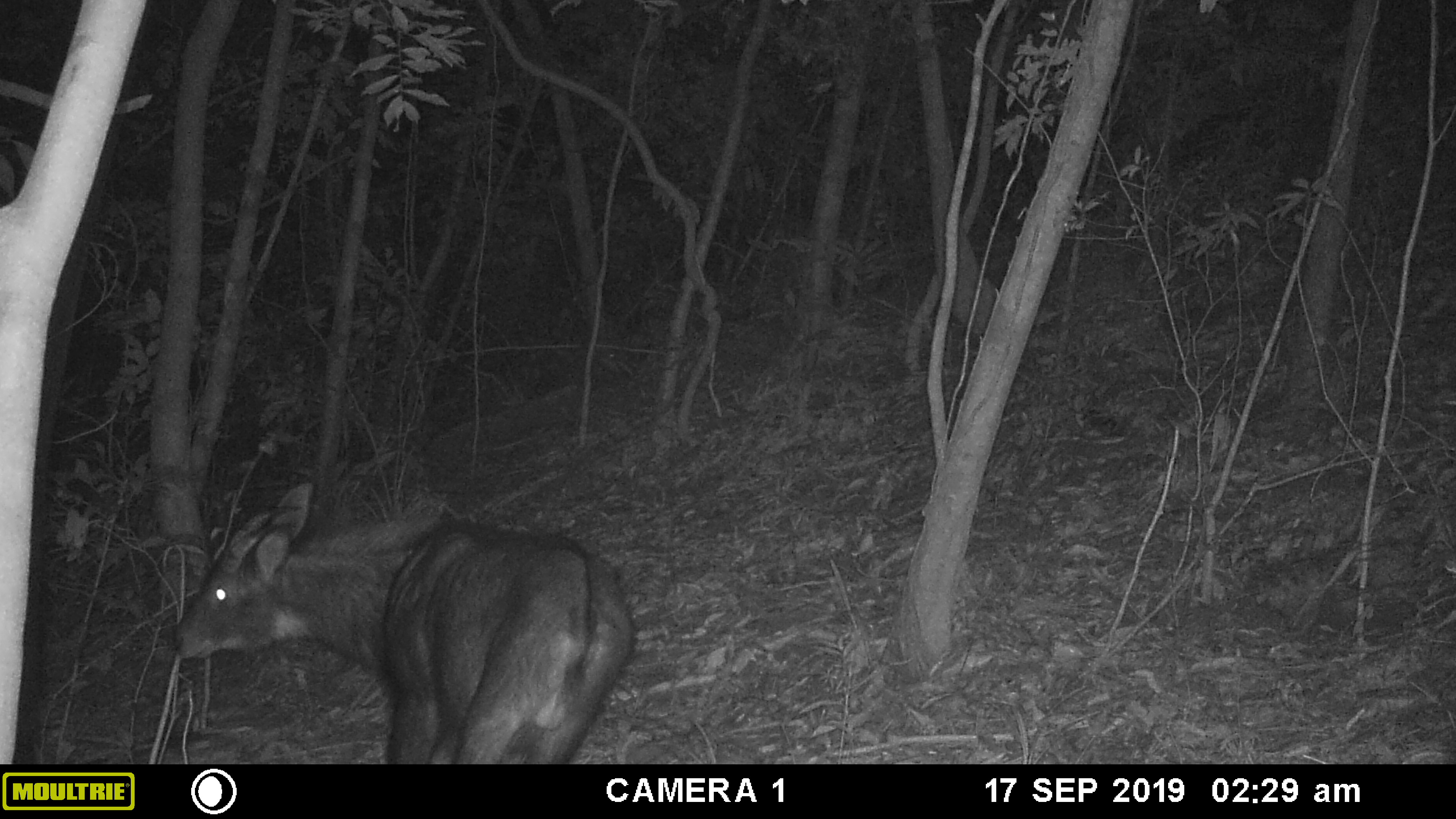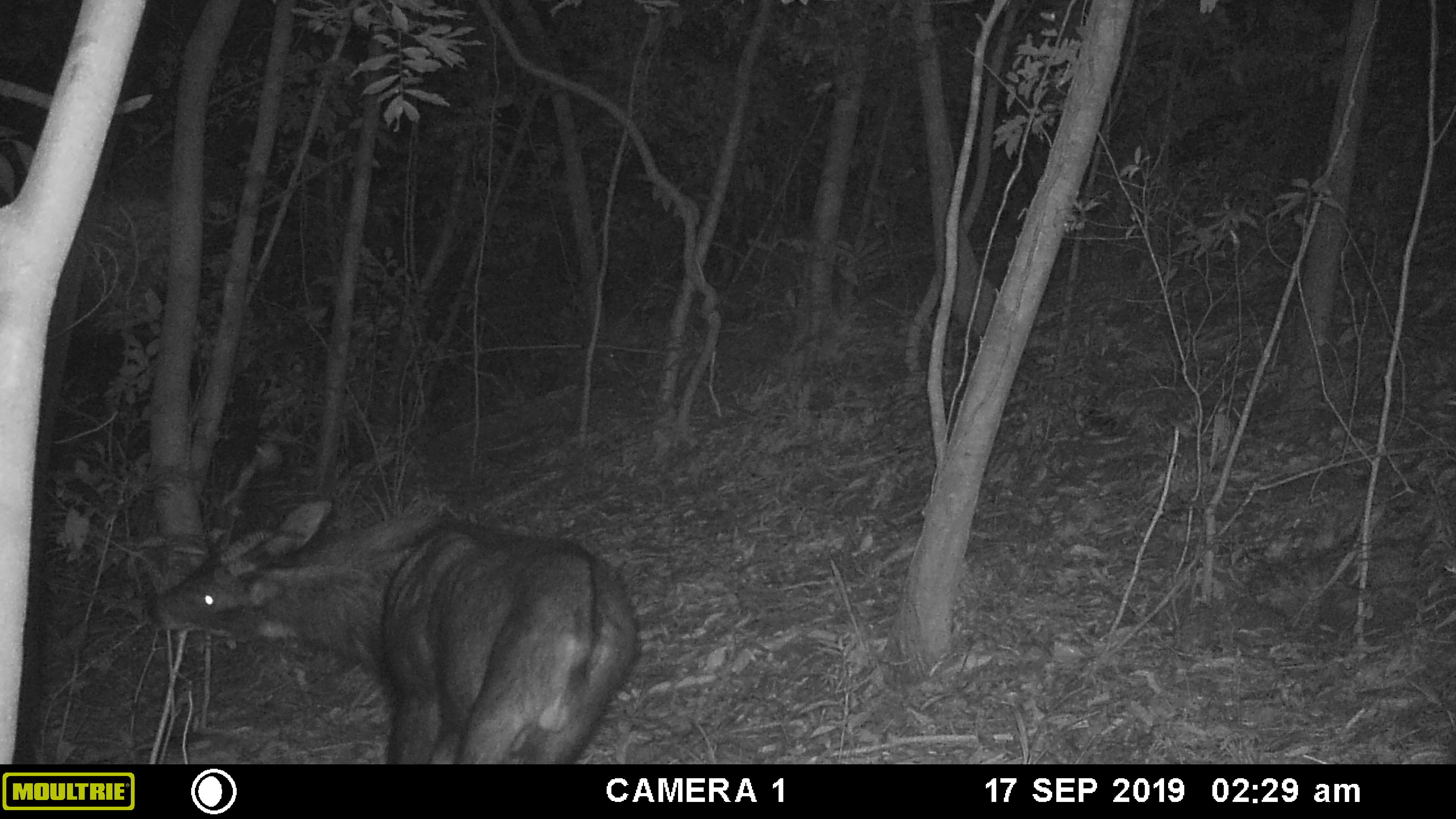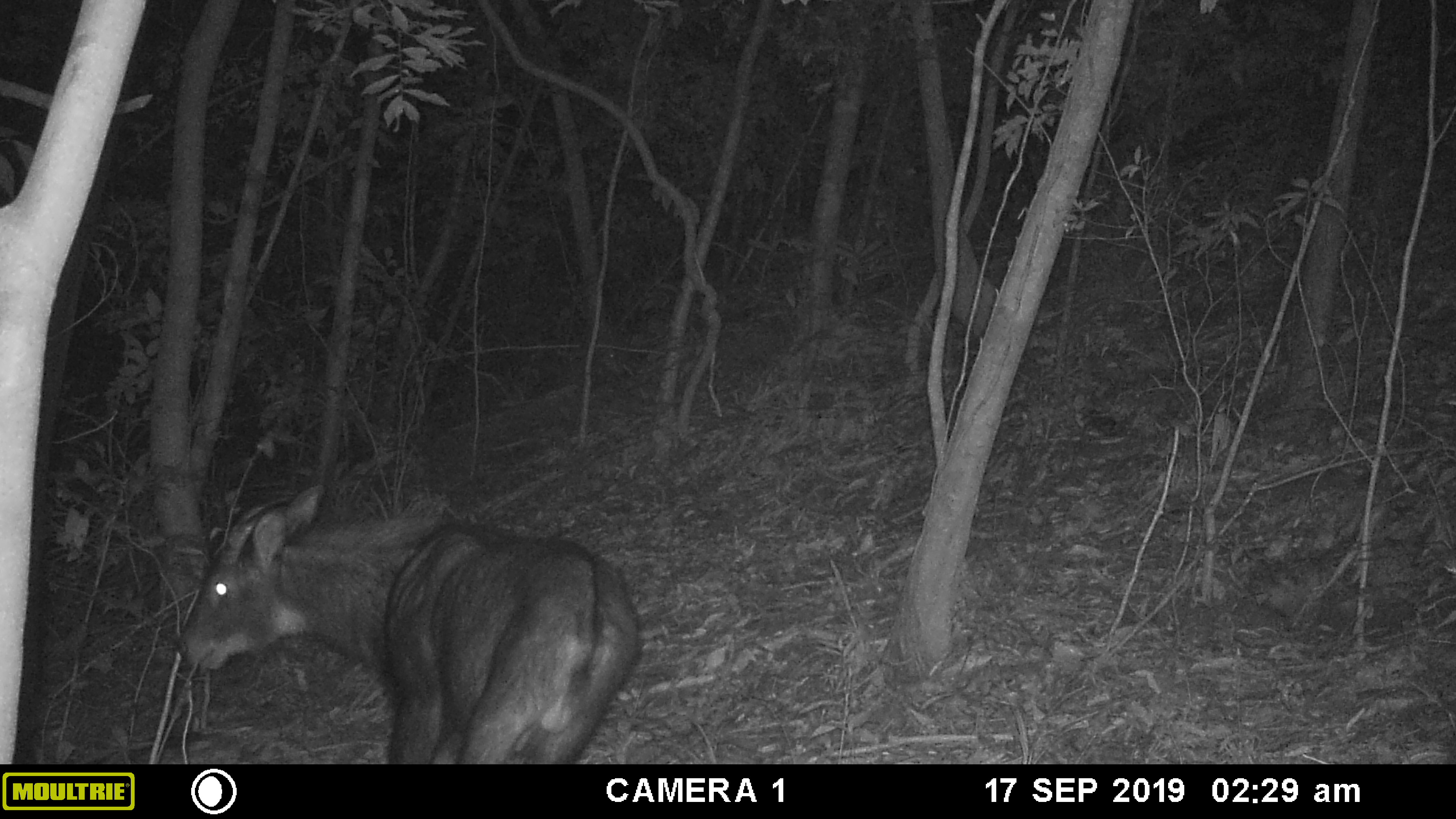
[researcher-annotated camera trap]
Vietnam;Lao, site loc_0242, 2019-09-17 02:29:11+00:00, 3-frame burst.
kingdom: Animalia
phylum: Chordata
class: Mammalia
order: Artiodactyla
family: Bovidae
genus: Capricornis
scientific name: Capricornis sumatraensis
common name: chinese serow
Chinese serow (Capricornis sumatraensis). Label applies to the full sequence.